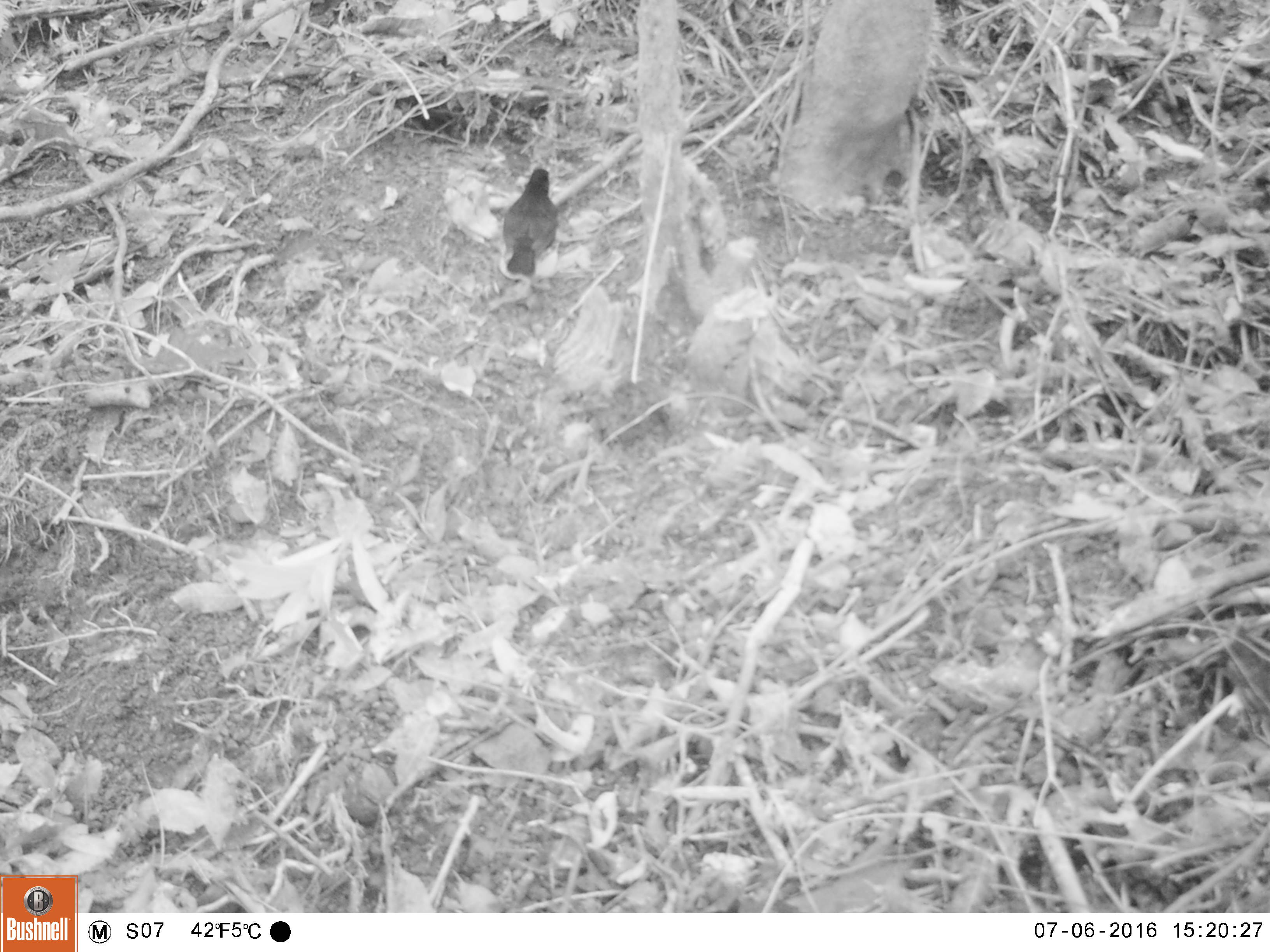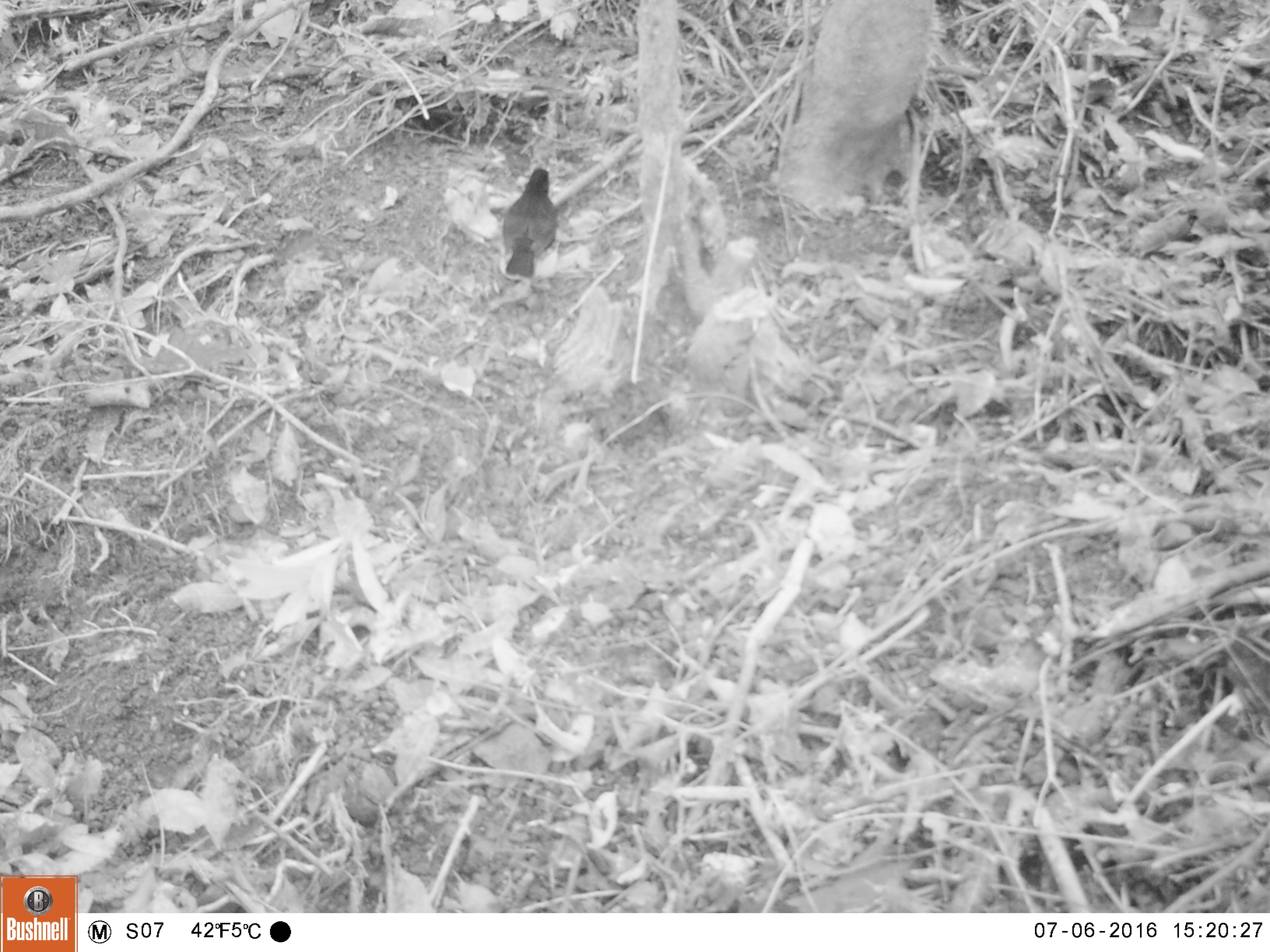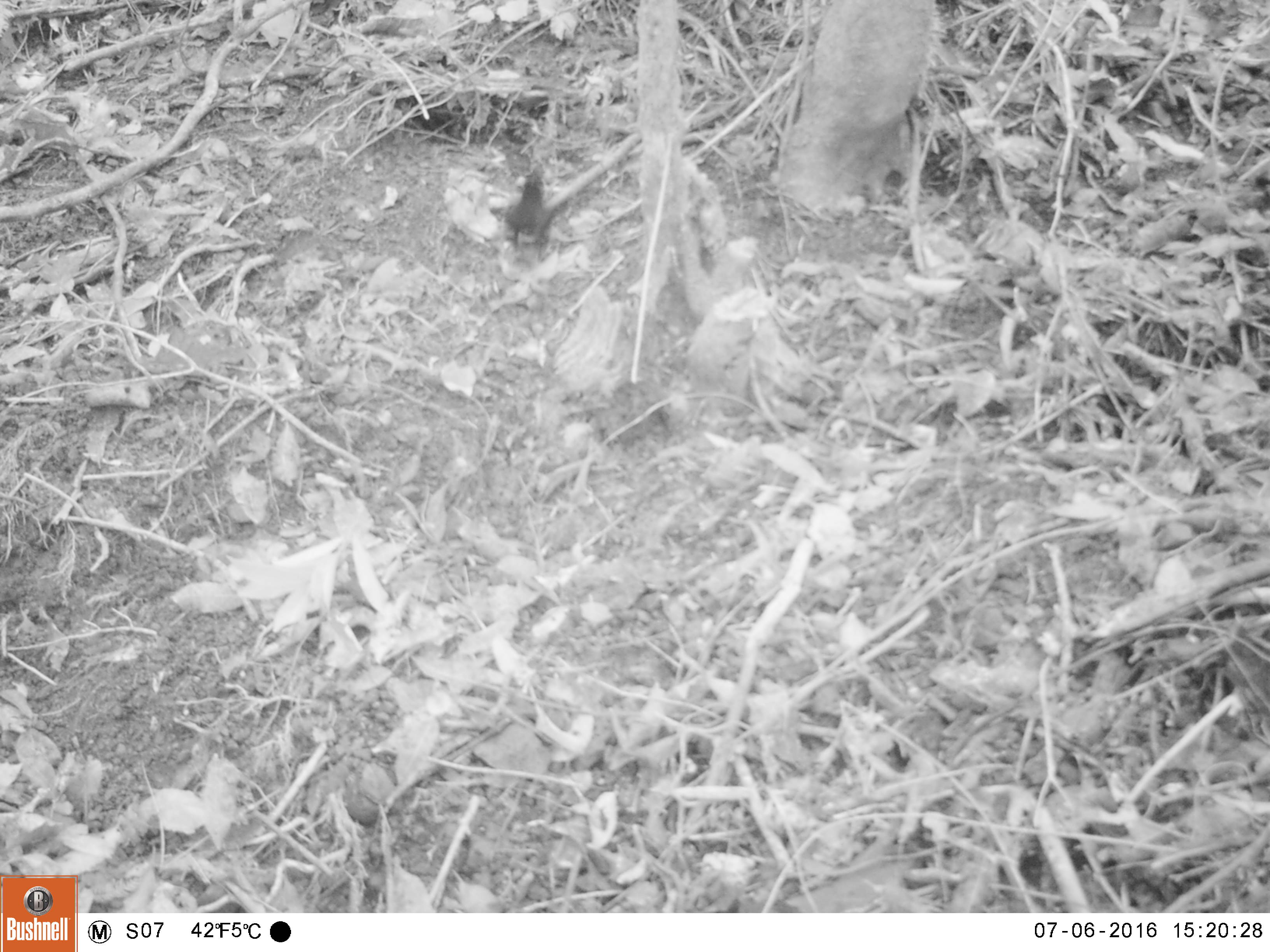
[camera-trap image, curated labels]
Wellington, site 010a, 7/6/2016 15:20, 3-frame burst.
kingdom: Animalia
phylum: Chordata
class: Aves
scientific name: Aves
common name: bird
Bird (Aves).